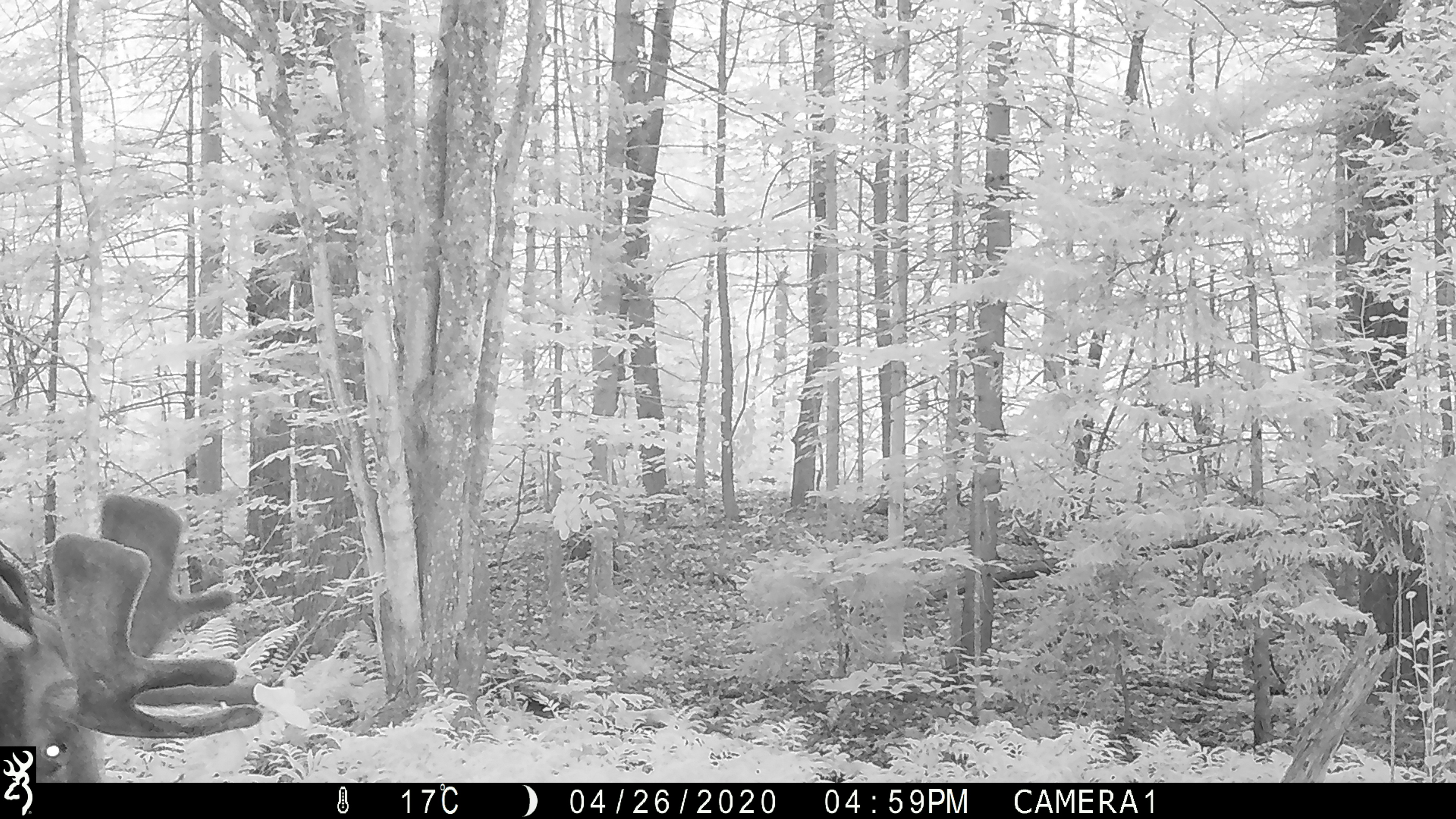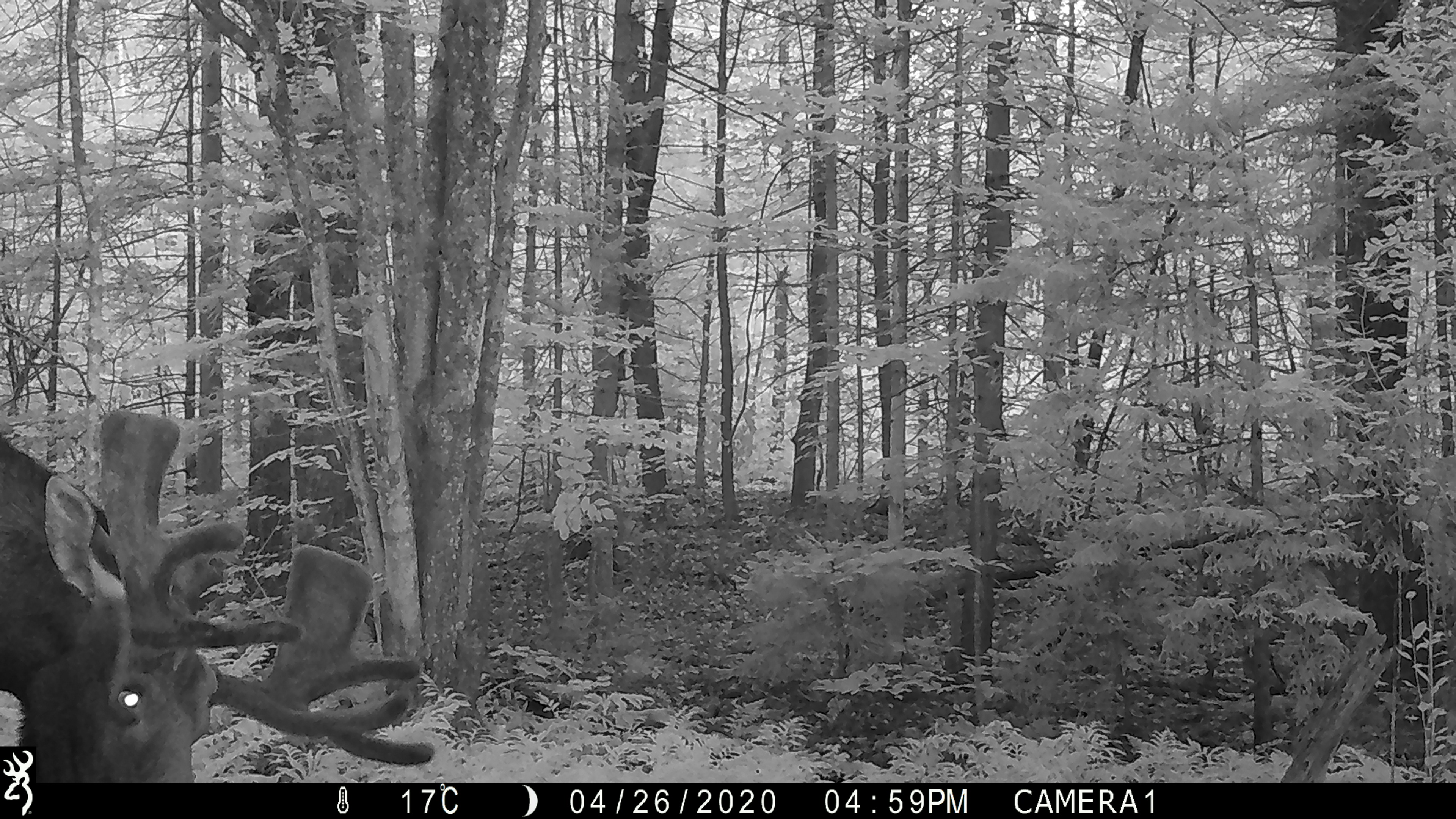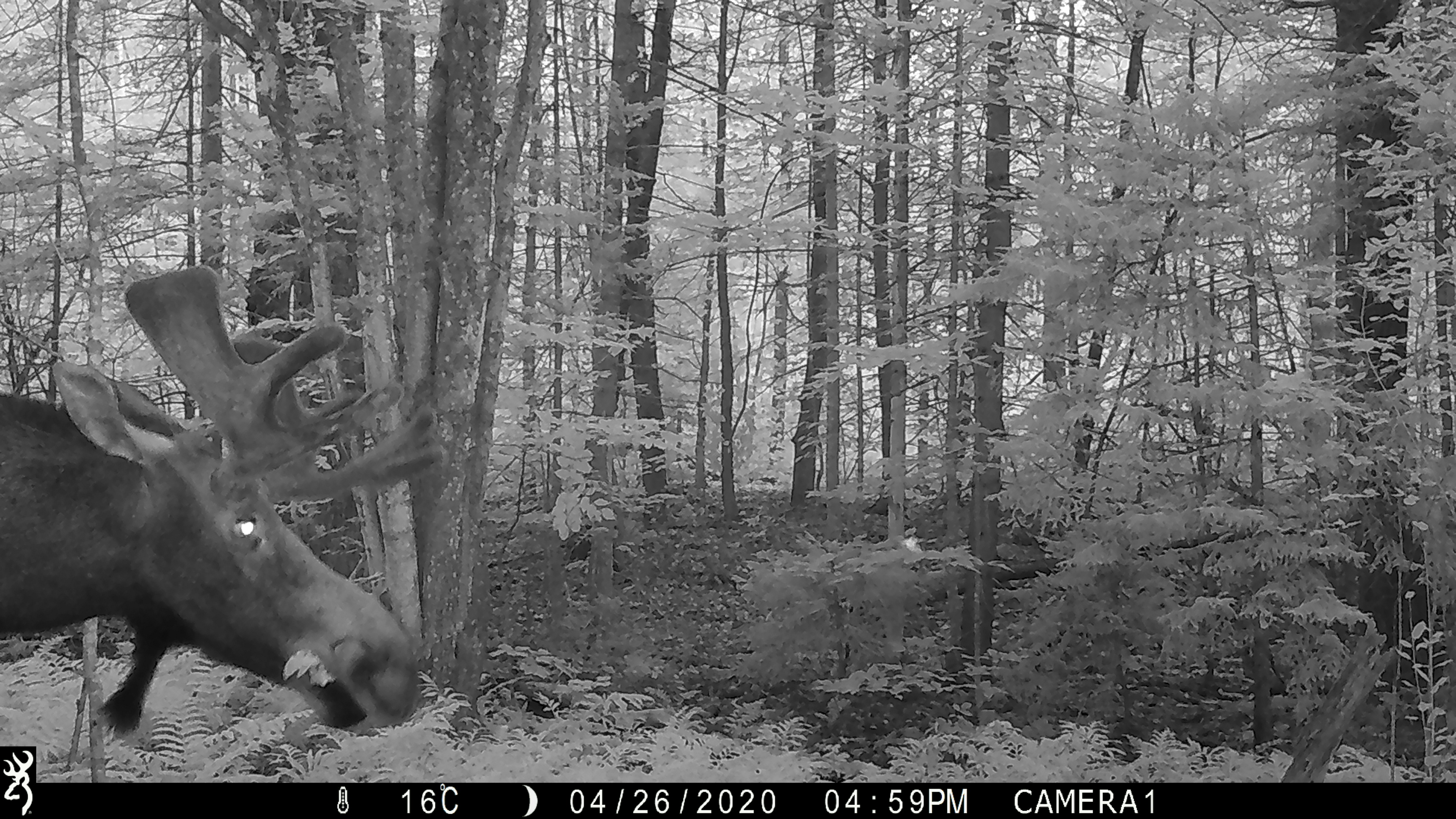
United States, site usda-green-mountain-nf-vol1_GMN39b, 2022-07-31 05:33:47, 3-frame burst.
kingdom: Animalia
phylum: Chordata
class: Mammalia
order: Artiodactyla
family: Cervidae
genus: Alces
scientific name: Alces alces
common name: moose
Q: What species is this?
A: Moose (Alces alces).